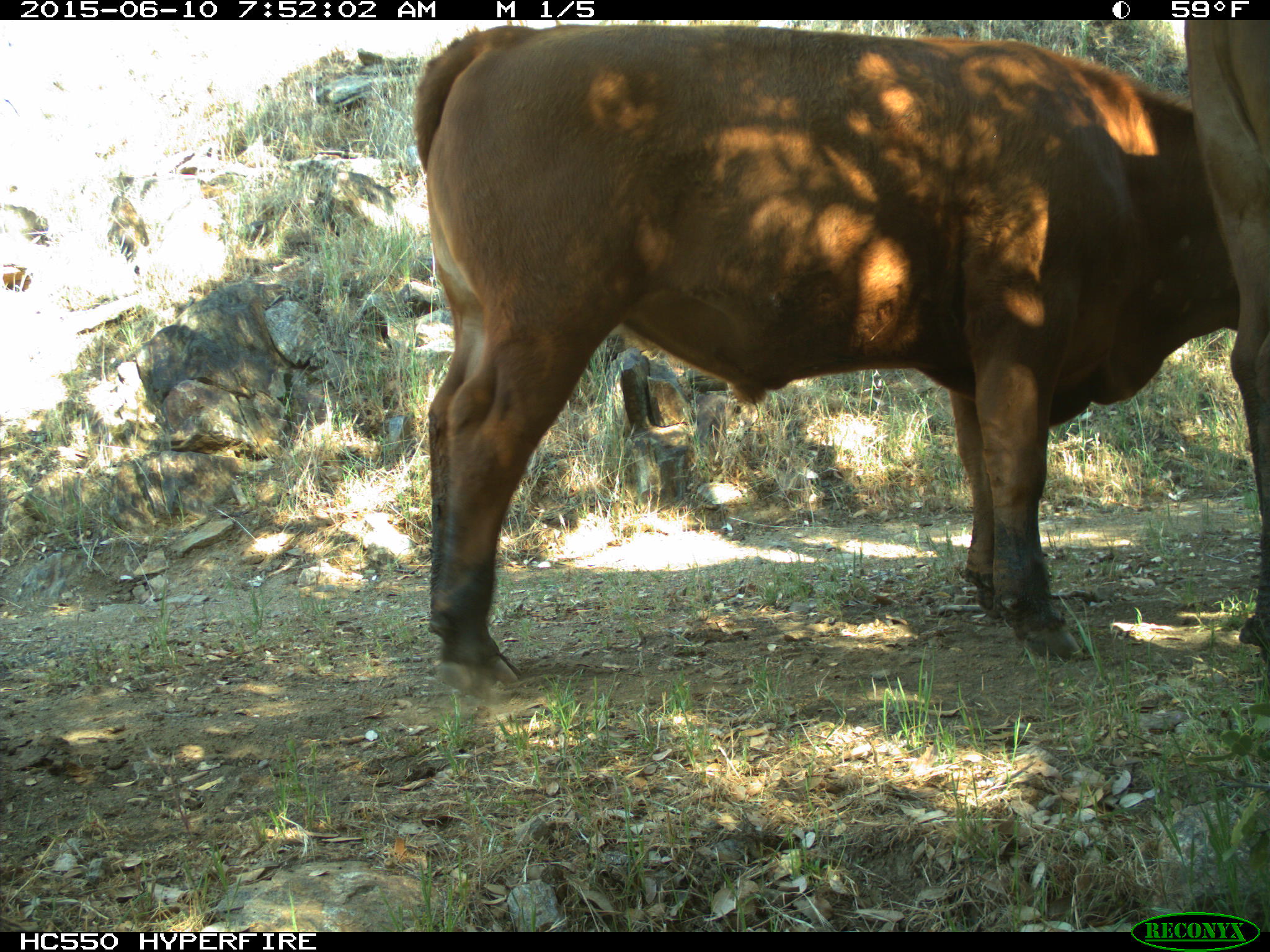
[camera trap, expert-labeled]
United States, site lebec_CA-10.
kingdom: Animalia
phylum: Chordata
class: Mammalia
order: Artiodactyla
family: Bovidae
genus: Bos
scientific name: Bos taurus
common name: domestic cow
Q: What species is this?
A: Bos taurus (domestic cow).